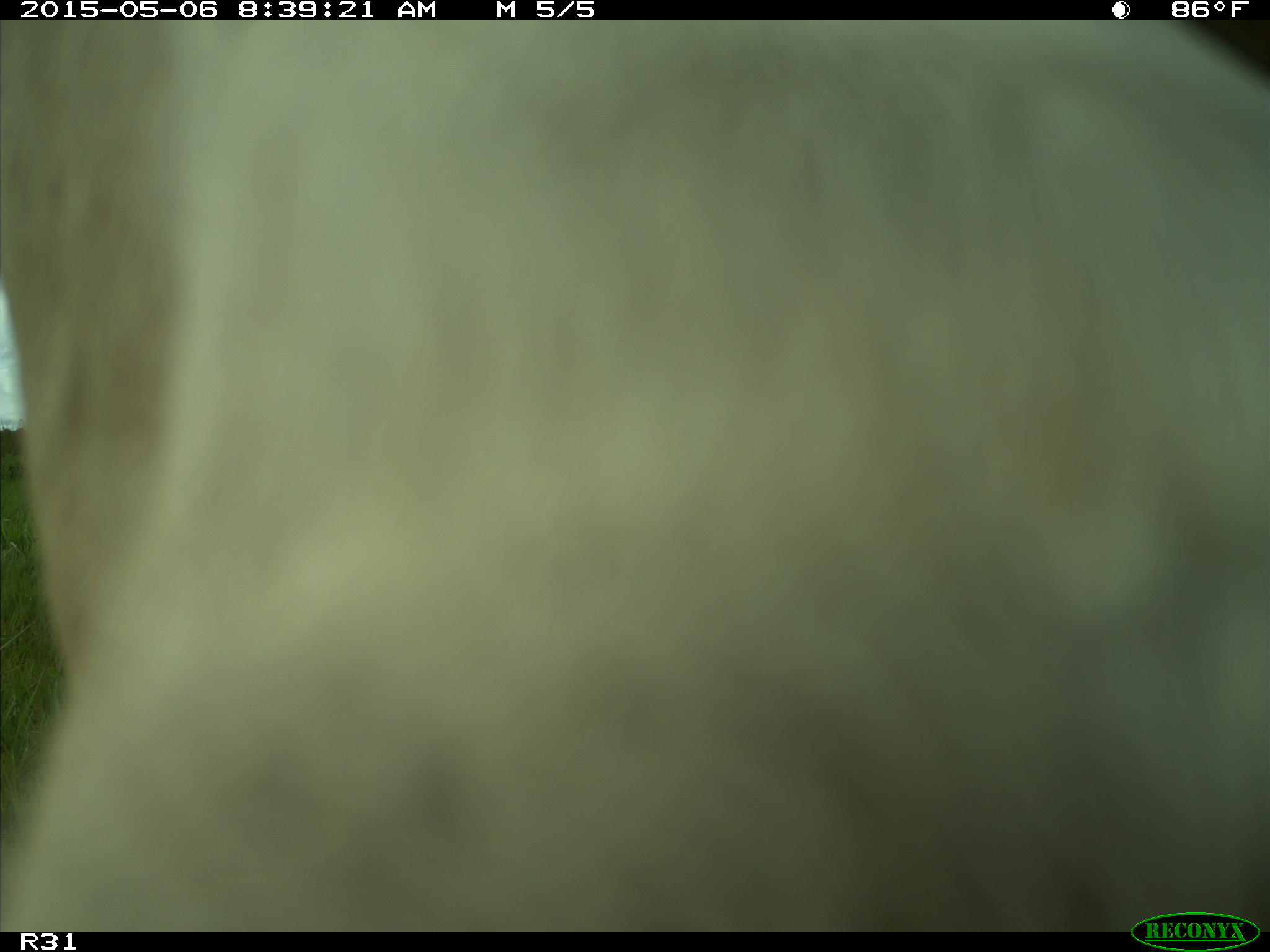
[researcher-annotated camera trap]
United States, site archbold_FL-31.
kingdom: Animalia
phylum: Chordata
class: Mammalia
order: Artiodactyla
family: Bovidae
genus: Bos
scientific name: Bos taurus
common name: domestic cow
Bos taurus (domestic cow).